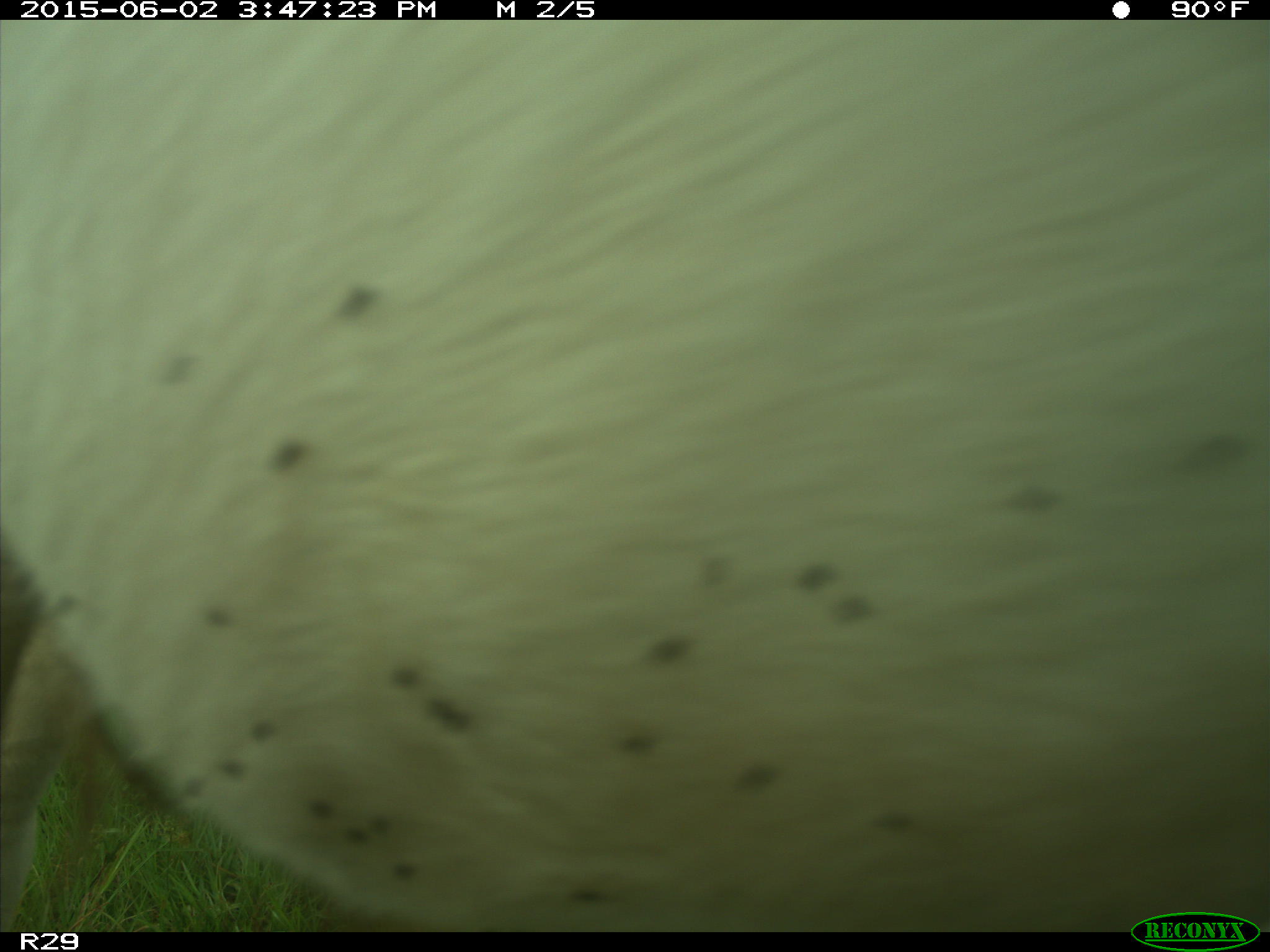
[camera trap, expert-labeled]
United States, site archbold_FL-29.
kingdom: Animalia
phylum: Chordata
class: Mammalia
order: Artiodactyla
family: Bovidae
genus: Bos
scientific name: Bos taurus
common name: domestic cow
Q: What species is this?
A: Bos taurus (domestic cow).